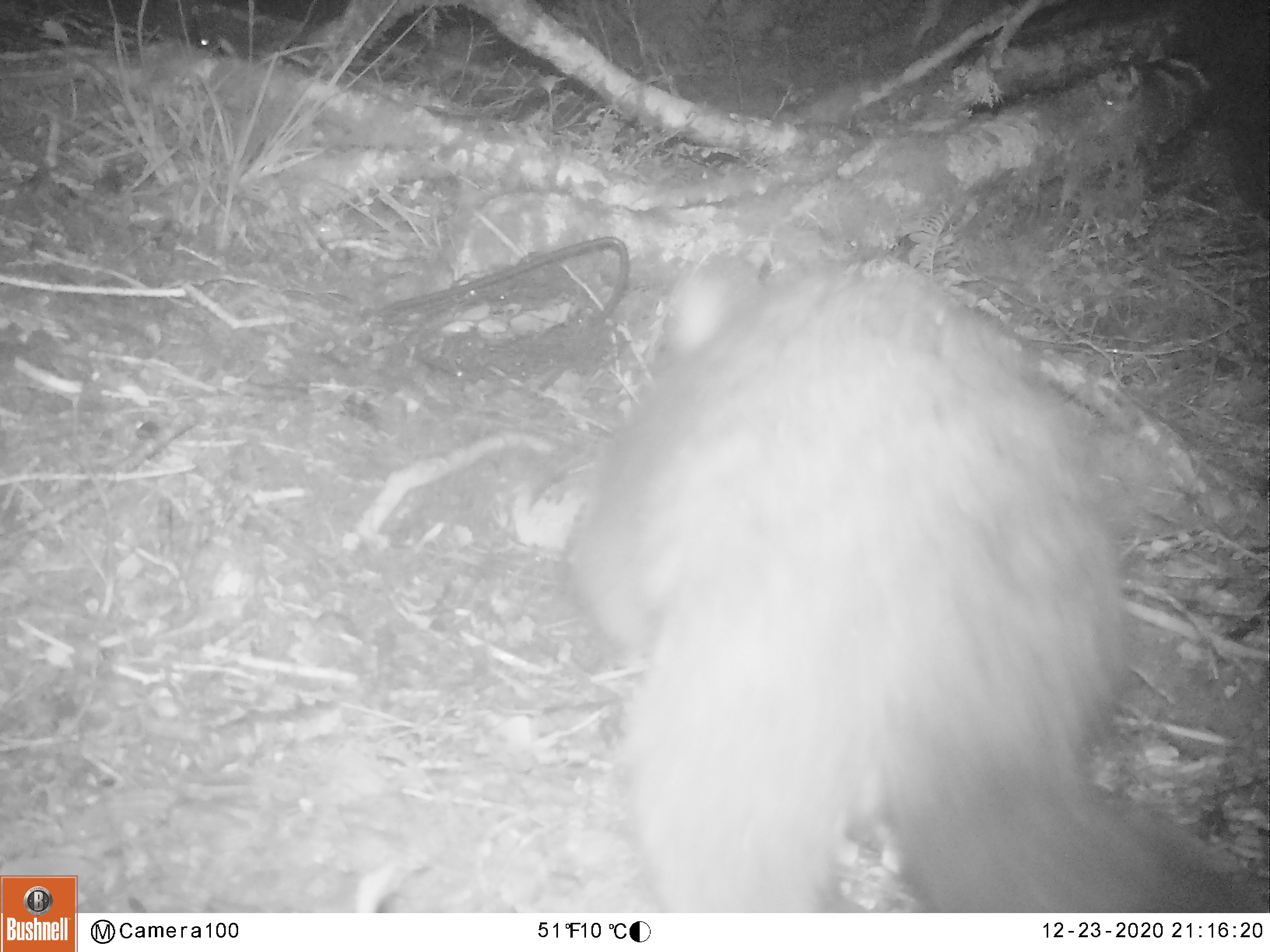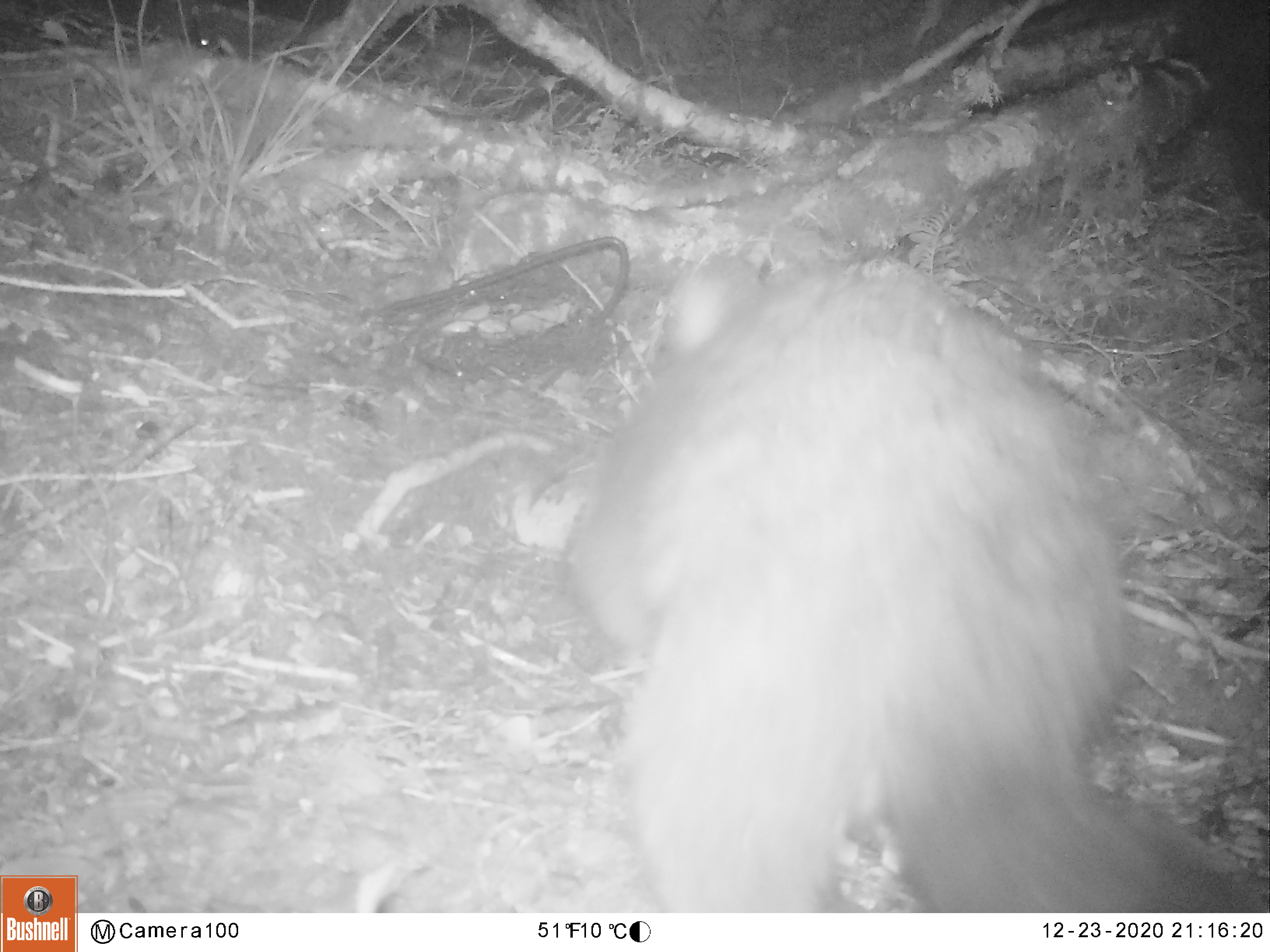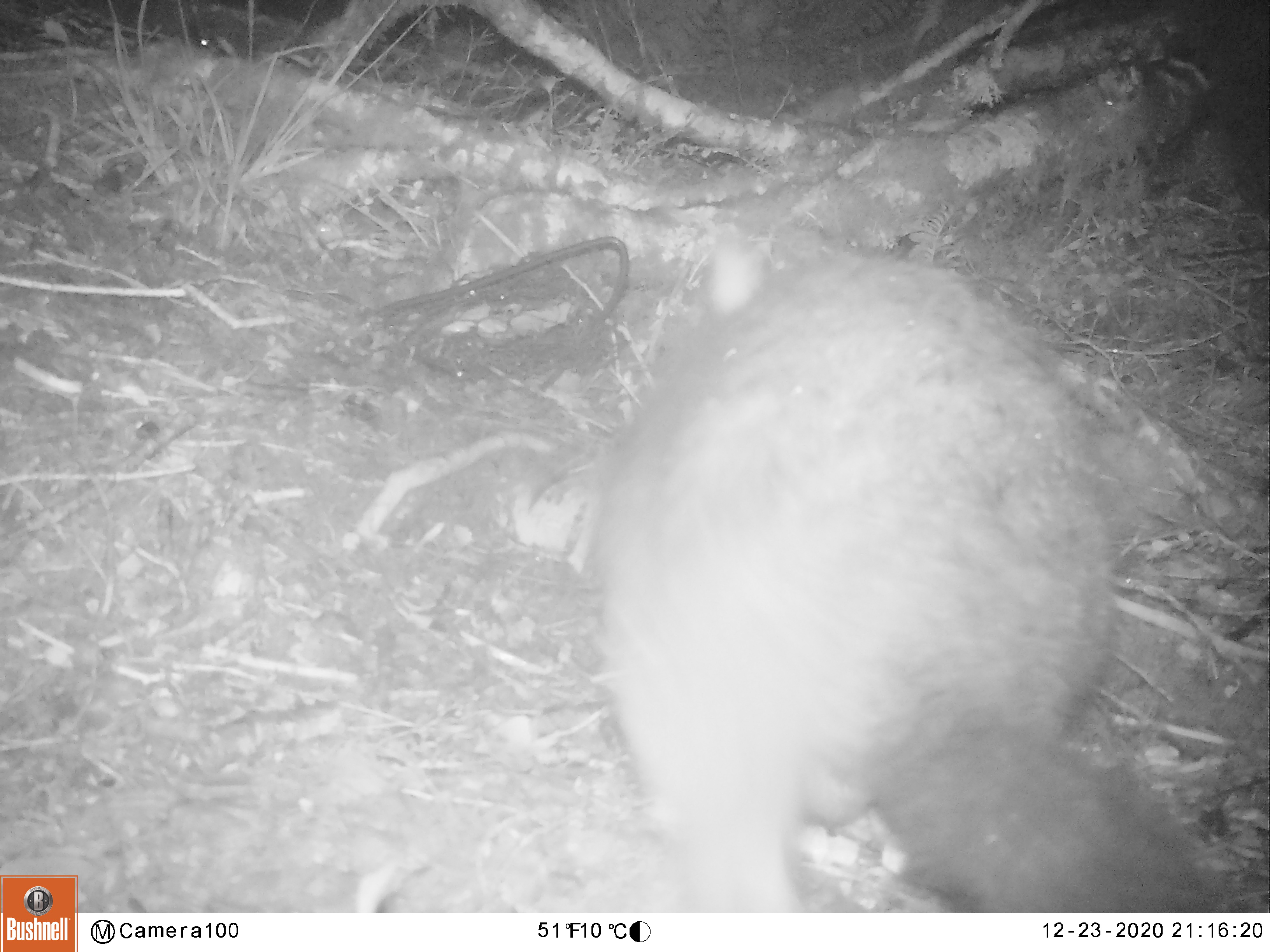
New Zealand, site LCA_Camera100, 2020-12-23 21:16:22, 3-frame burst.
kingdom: Animalia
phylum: Chordata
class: Mammalia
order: Diprotodontia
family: Phalangeridae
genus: Trichosurus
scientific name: Trichosurus vulpecula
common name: common brushtail possum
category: possum